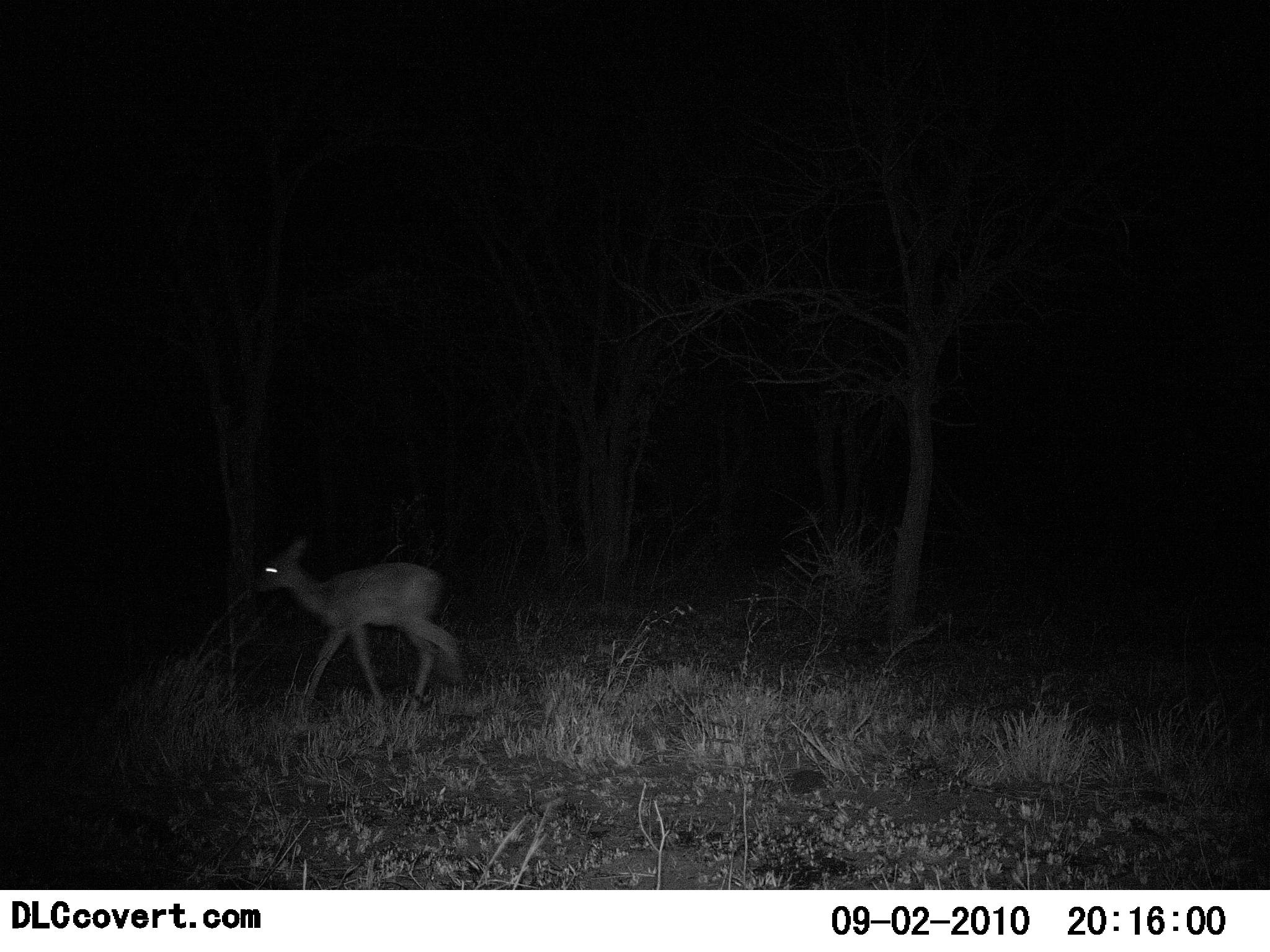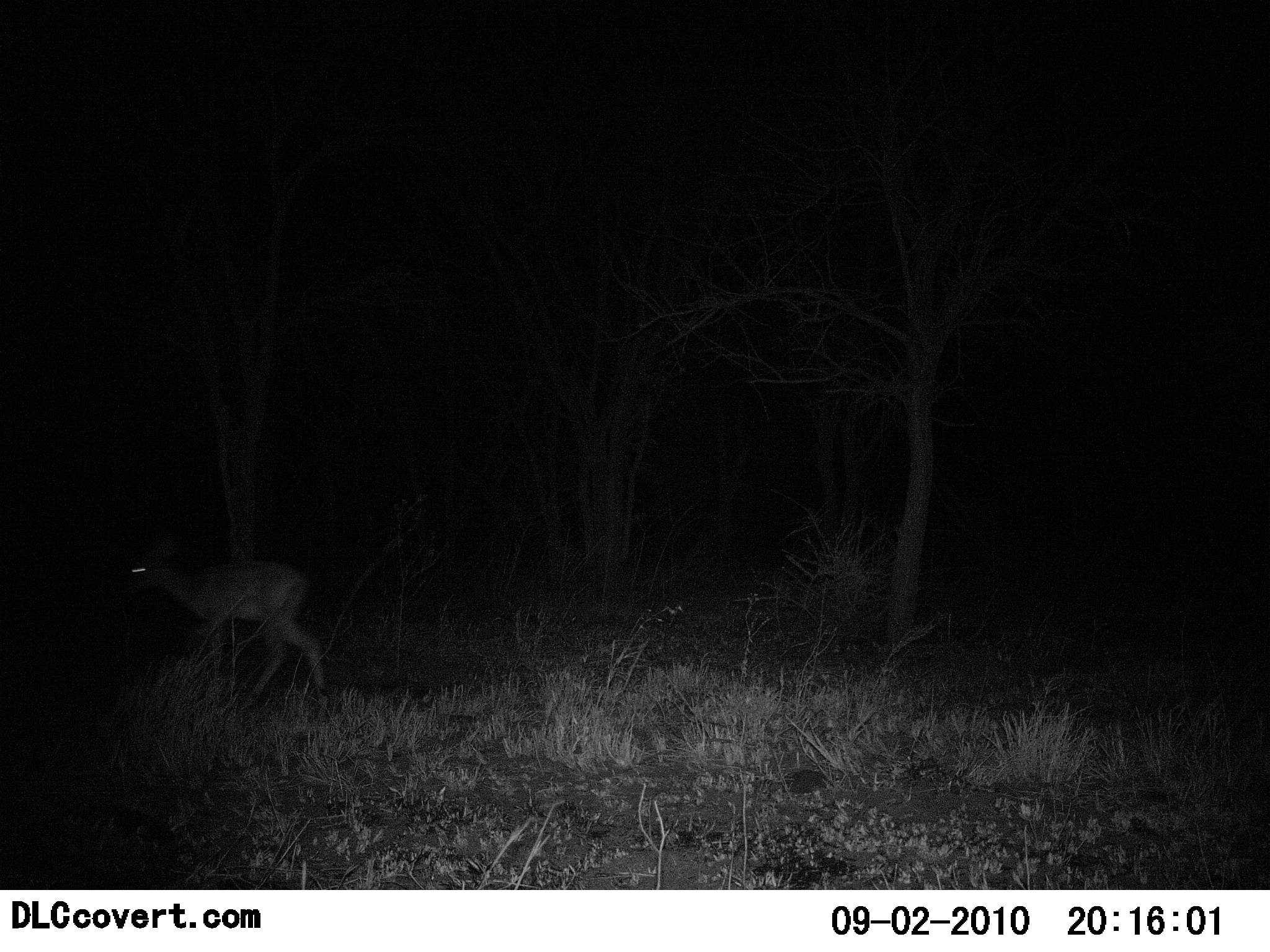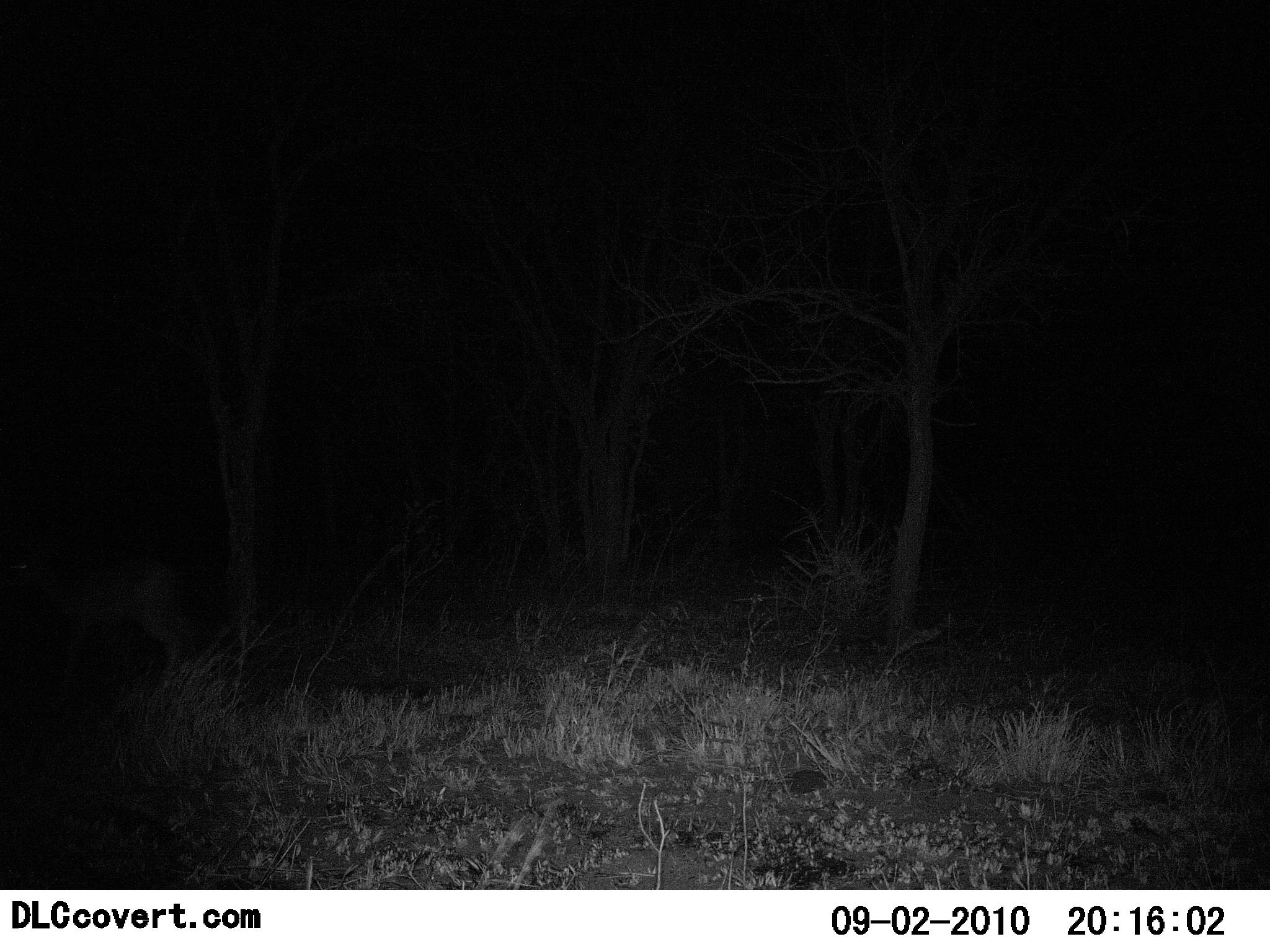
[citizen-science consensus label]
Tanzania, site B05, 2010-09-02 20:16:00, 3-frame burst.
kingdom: Animalia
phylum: Chordata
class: Mammalia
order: Artiodactyla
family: Bovidae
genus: Madoqua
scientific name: Madoqua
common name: dikdik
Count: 1.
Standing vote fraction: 0%.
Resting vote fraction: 0%.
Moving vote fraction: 100%.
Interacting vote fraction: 0%.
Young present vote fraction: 0%.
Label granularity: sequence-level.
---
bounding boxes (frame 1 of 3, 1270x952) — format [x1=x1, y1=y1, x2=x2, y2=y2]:
animal: [x1=252, y1=537, x2=467, y2=709]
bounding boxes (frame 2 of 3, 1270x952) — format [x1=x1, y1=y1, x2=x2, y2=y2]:
animal: [x1=117, y1=545, x2=331, y2=711]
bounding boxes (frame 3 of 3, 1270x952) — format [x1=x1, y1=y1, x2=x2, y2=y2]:
animal: [x1=2, y1=542, x2=198, y2=687]